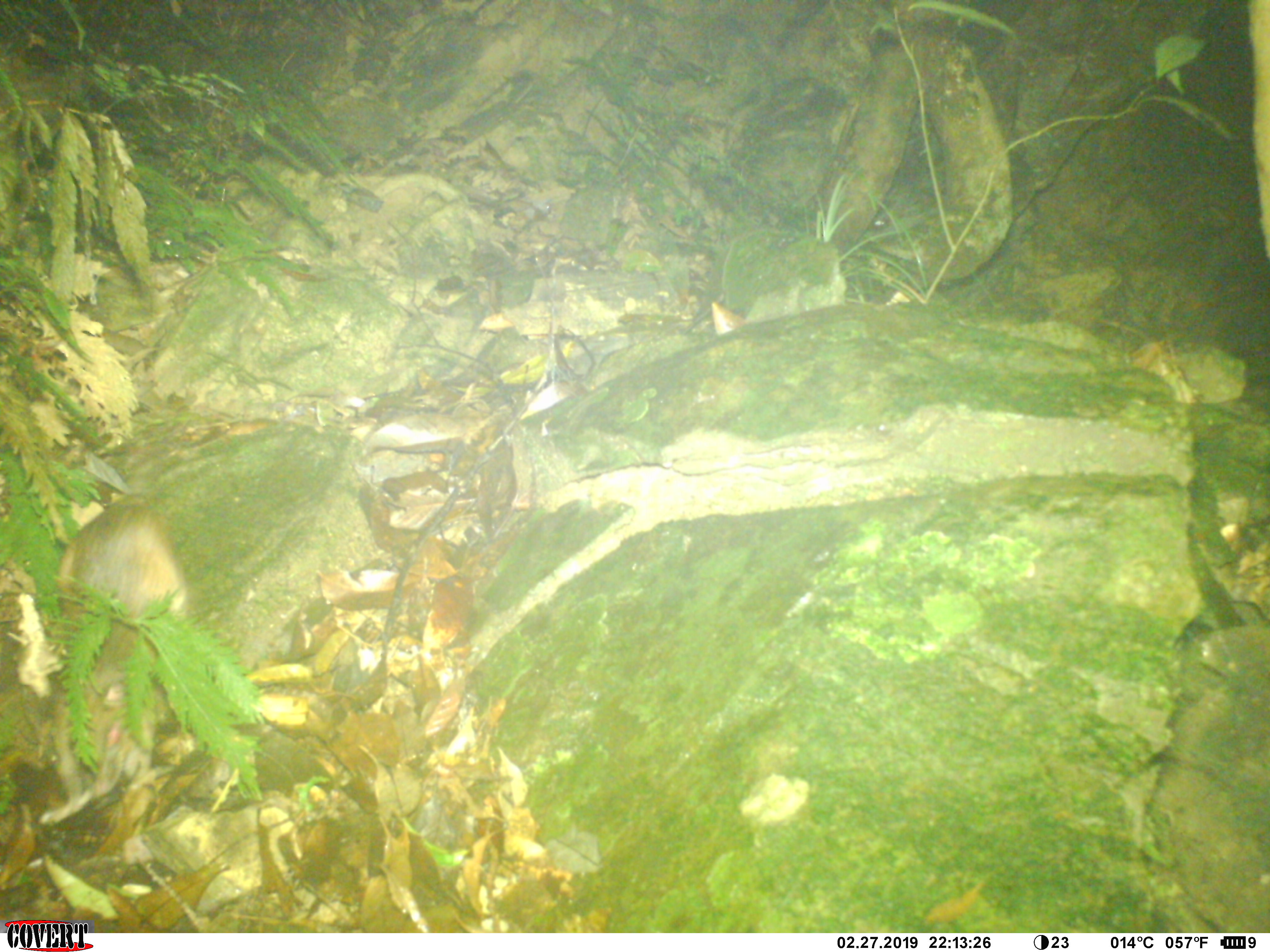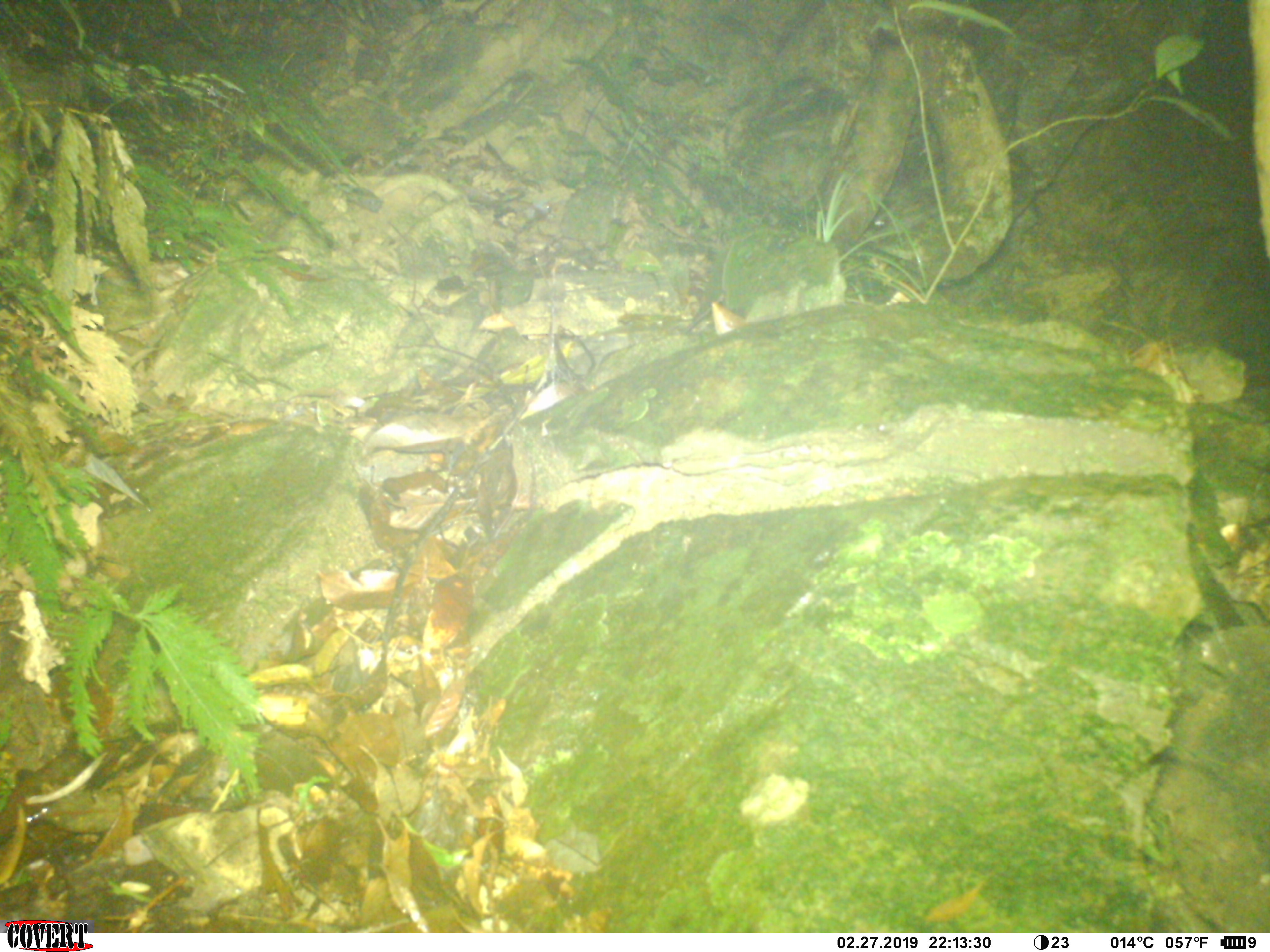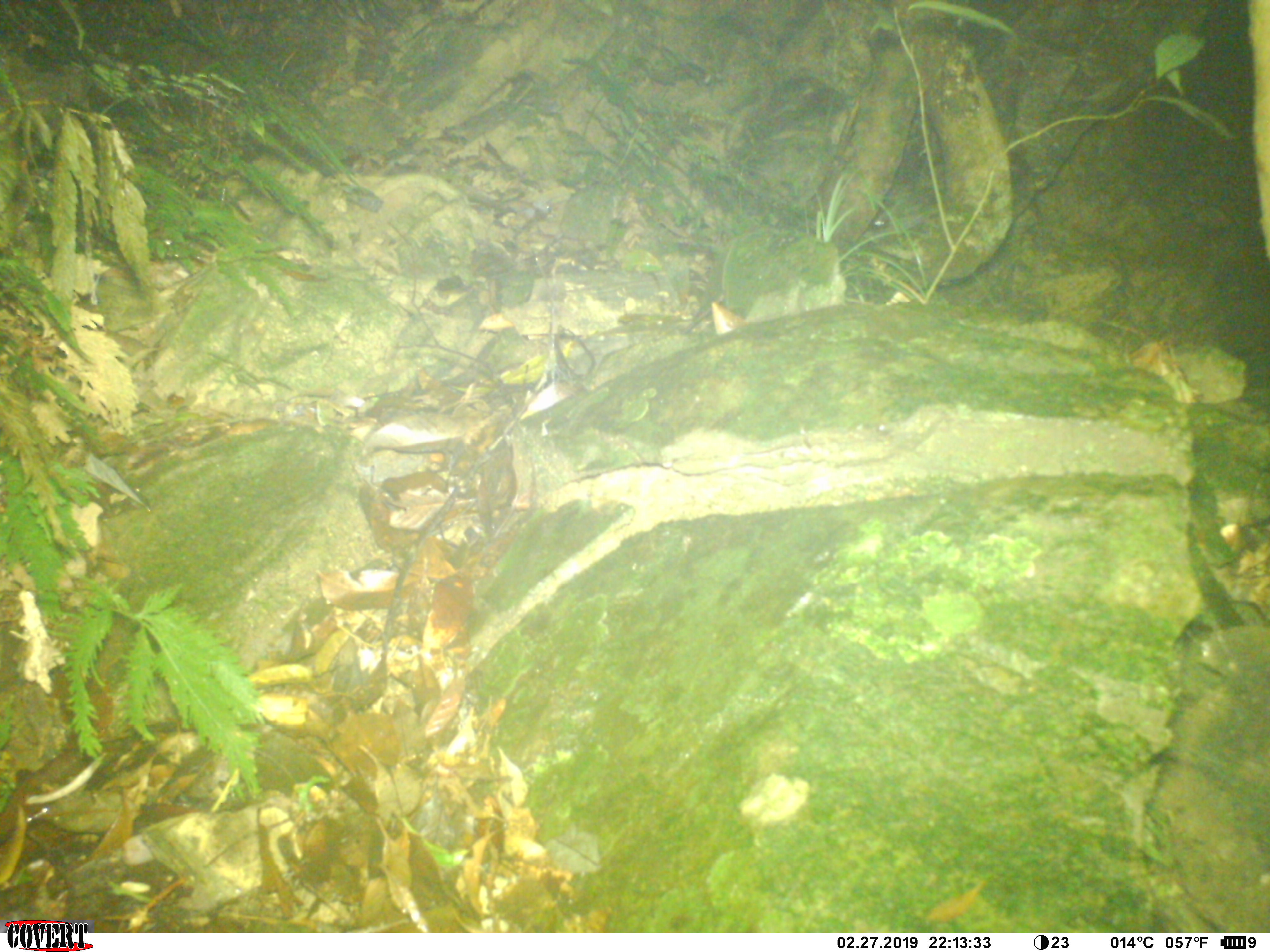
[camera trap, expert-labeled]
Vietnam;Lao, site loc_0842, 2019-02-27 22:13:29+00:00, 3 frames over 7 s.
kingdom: Animalia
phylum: Chordata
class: Mammalia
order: Rodentia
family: Muridae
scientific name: Muridae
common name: old-world mice and rats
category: unidentified murid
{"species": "unidentified murid (old-world mice and rats) (Muridae)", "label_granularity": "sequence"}